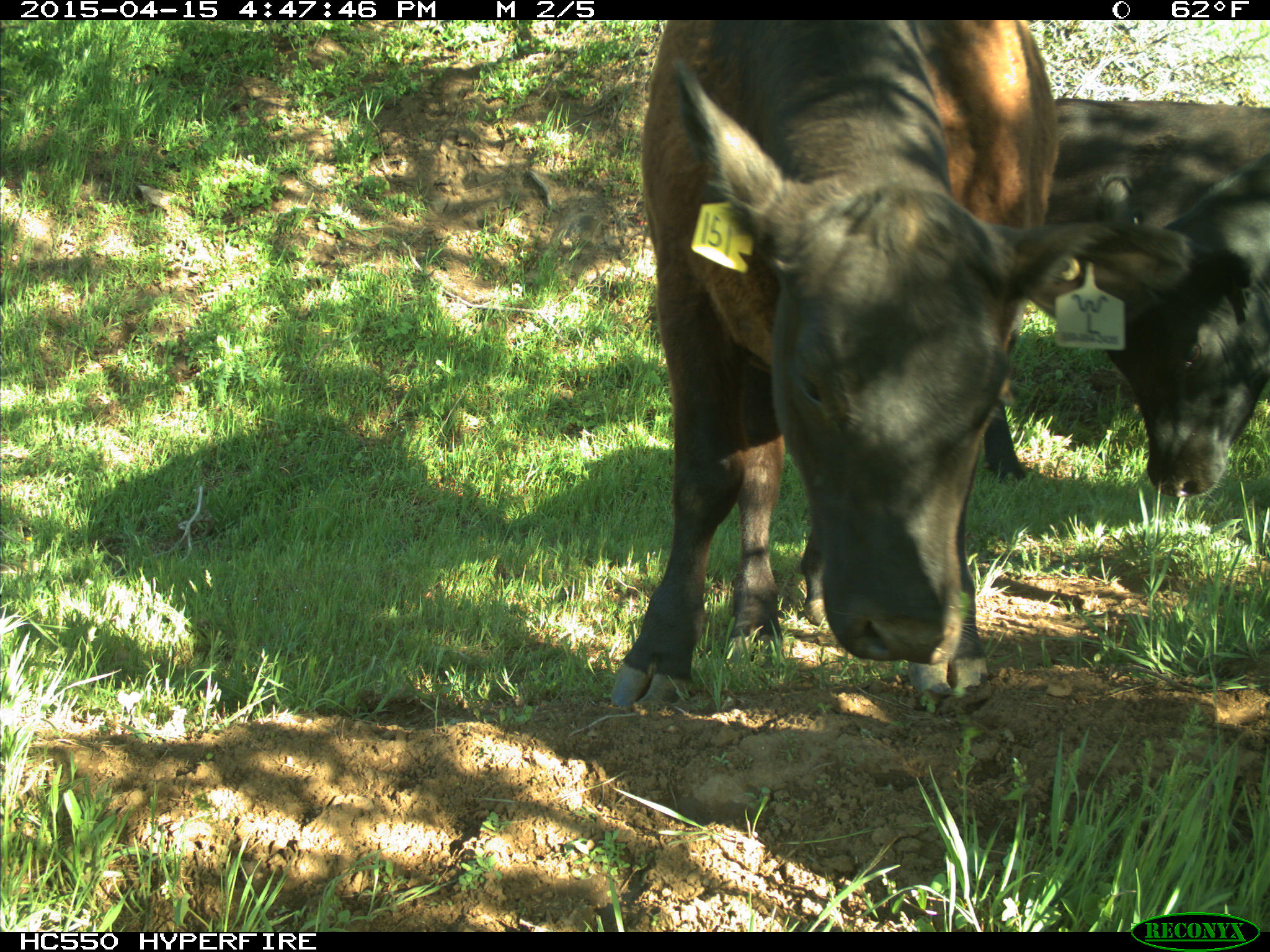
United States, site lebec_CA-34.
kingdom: Animalia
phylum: Chordata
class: Mammalia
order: Artiodactyla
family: Bovidae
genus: Bos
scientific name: Bos taurus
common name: domestic cow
Bos taurus (domestic cow).